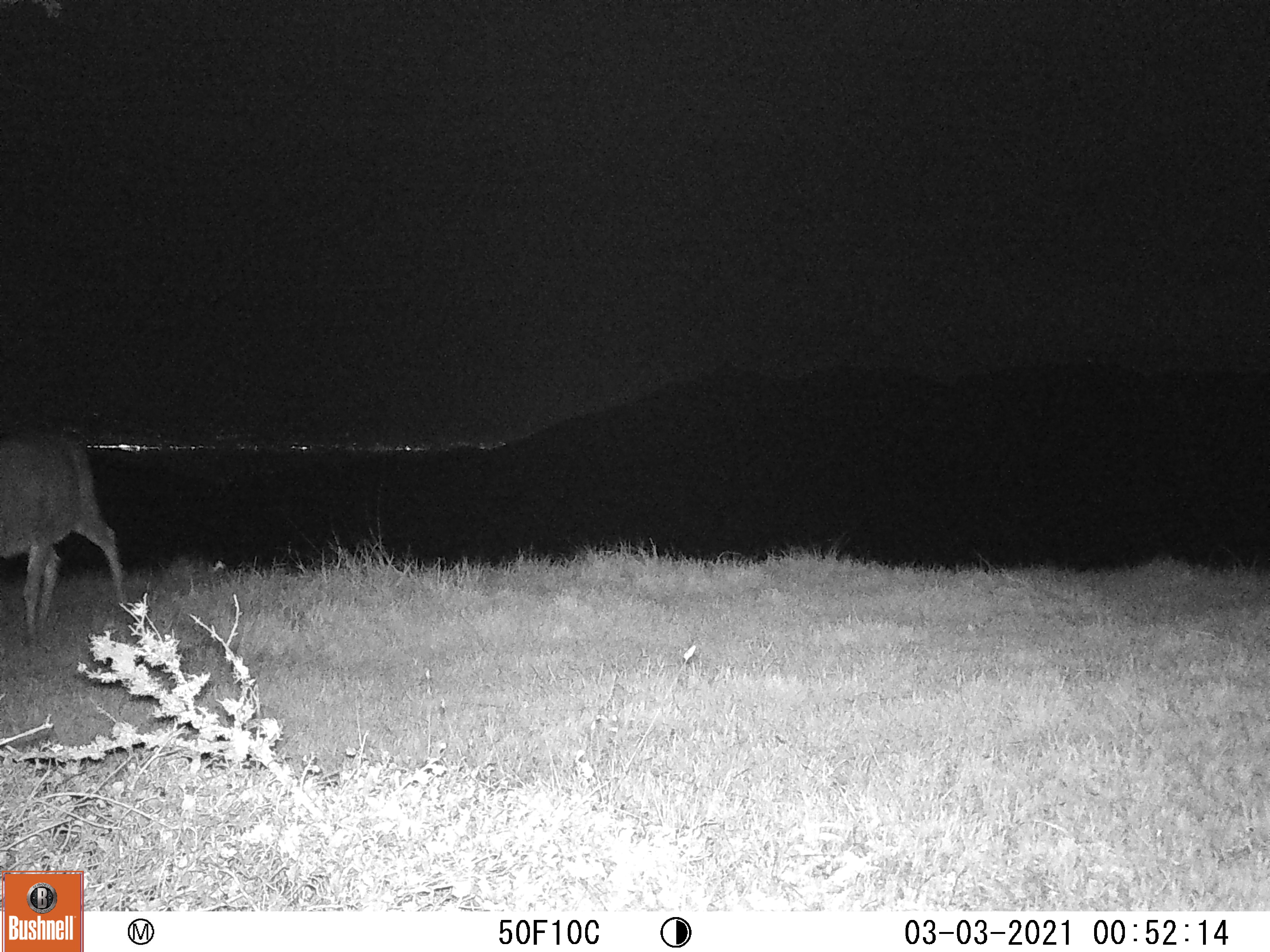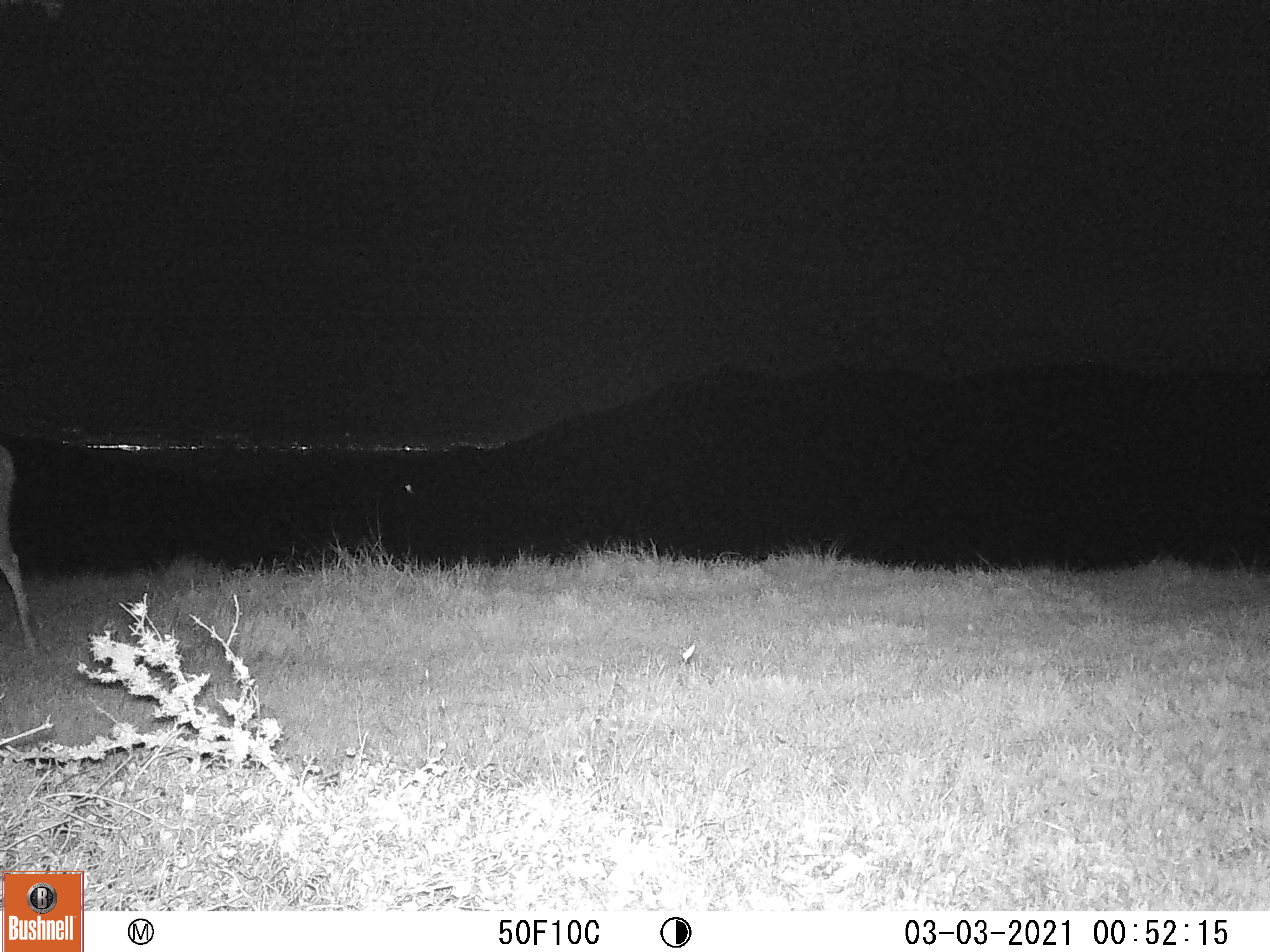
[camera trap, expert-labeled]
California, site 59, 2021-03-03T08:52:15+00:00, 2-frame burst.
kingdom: Animalia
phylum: Chordata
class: Mammalia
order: Artiodactyla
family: Cervidae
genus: Odocoileus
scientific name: Odocoileus hemionus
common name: mule deer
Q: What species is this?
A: Mule deer (Odocoileus hemionus).